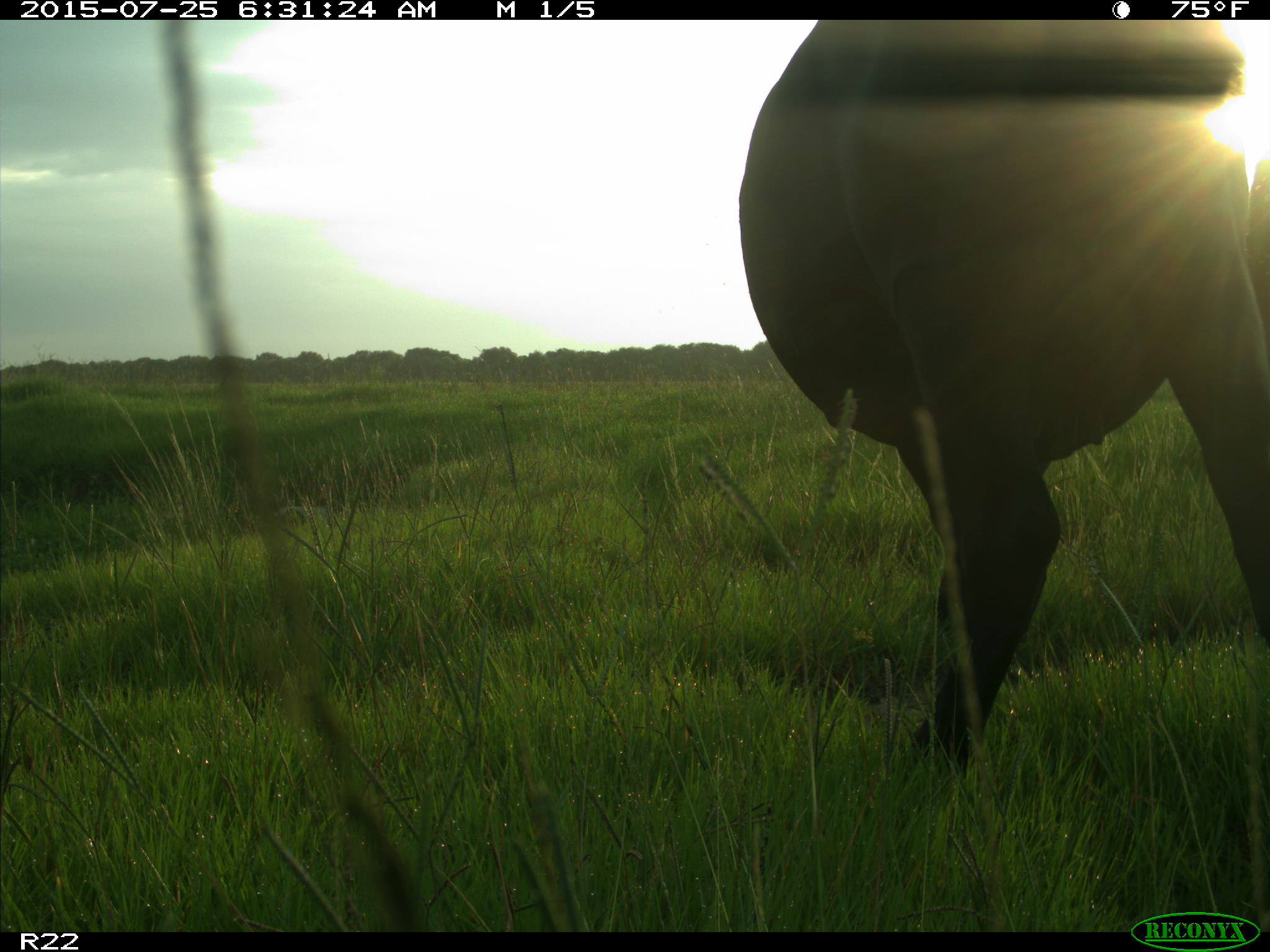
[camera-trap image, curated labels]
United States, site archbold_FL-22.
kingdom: Animalia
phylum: Chordata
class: Mammalia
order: Artiodactyla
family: Bovidae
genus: Bos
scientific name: Bos taurus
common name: domestic cow